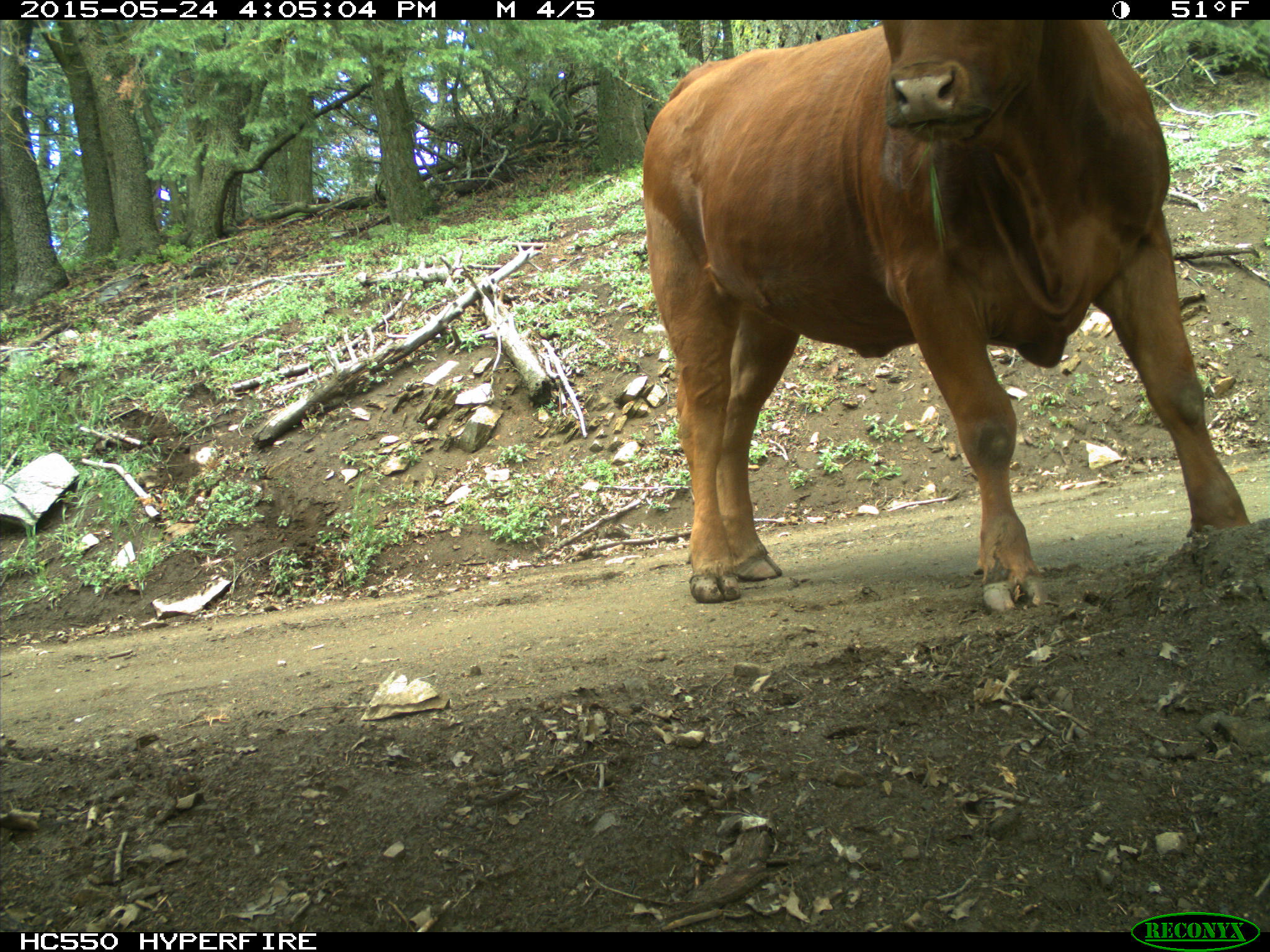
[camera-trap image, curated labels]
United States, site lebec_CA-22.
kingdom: Animalia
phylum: Chordata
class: Mammalia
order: Artiodactyla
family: Bovidae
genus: Bos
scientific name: Bos taurus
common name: domestic cow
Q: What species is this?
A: Bos taurus (domestic cow).